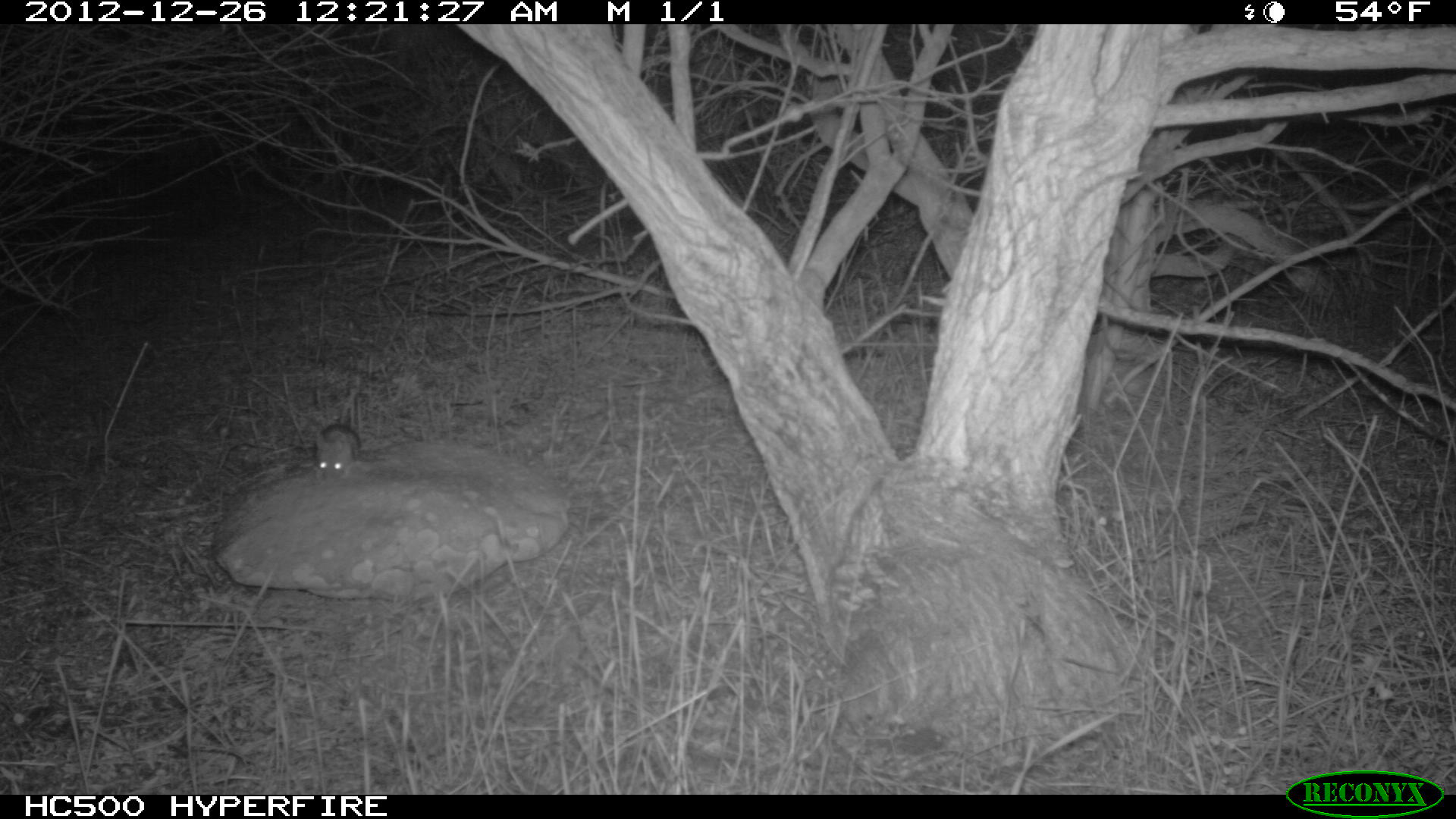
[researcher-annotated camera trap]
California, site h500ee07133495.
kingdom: Animalia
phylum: Chordata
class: Mammalia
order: Rodentia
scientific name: Rodentia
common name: rodent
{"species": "rodent (Rodentia)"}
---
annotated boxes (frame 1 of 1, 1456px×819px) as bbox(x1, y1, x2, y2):
rodent: bbox(315, 424, 361, 481)